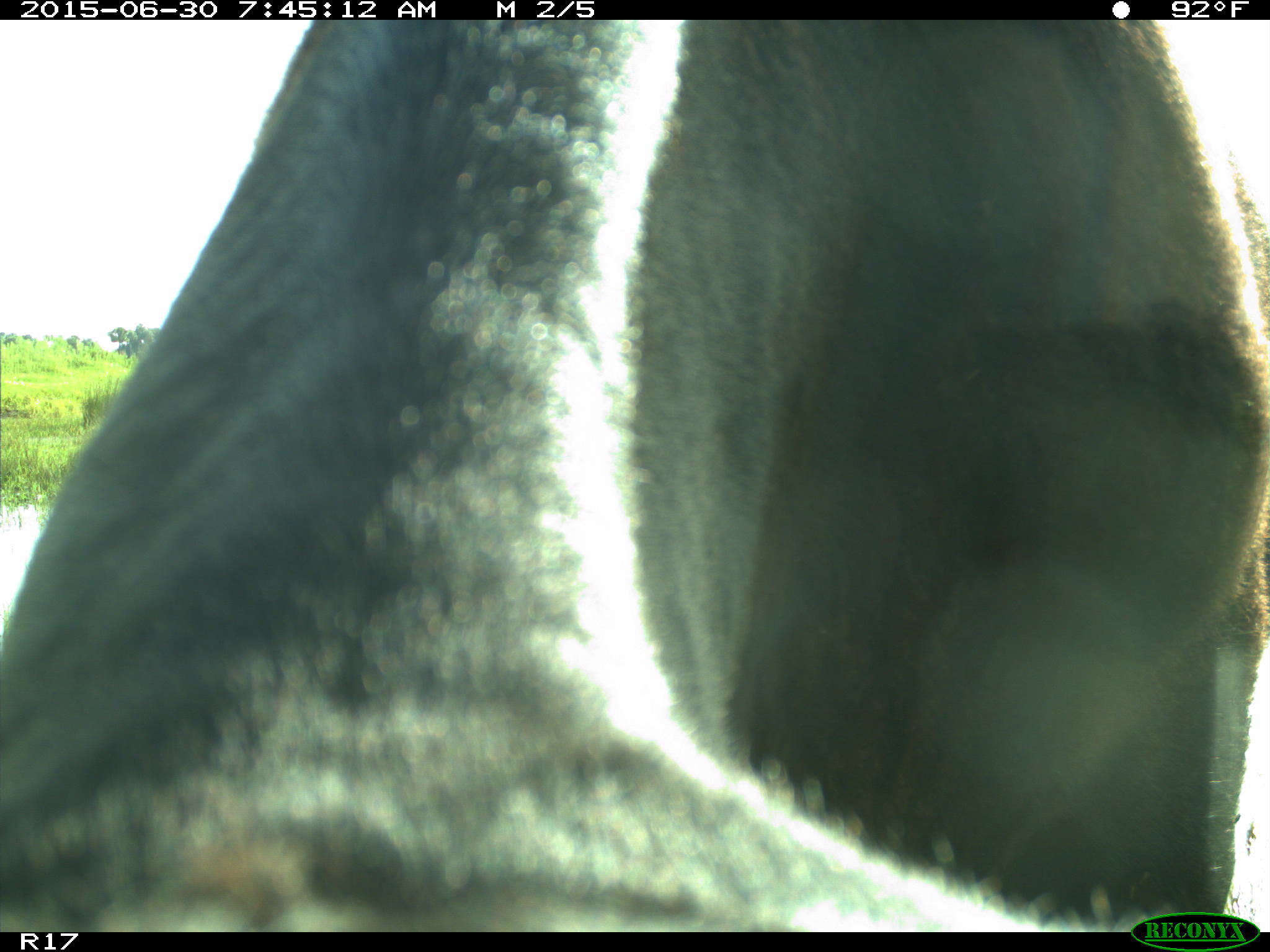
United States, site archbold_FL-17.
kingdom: Animalia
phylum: Chordata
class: Mammalia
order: Artiodactyla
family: Bovidae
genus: Bos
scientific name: Bos taurus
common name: domestic cow